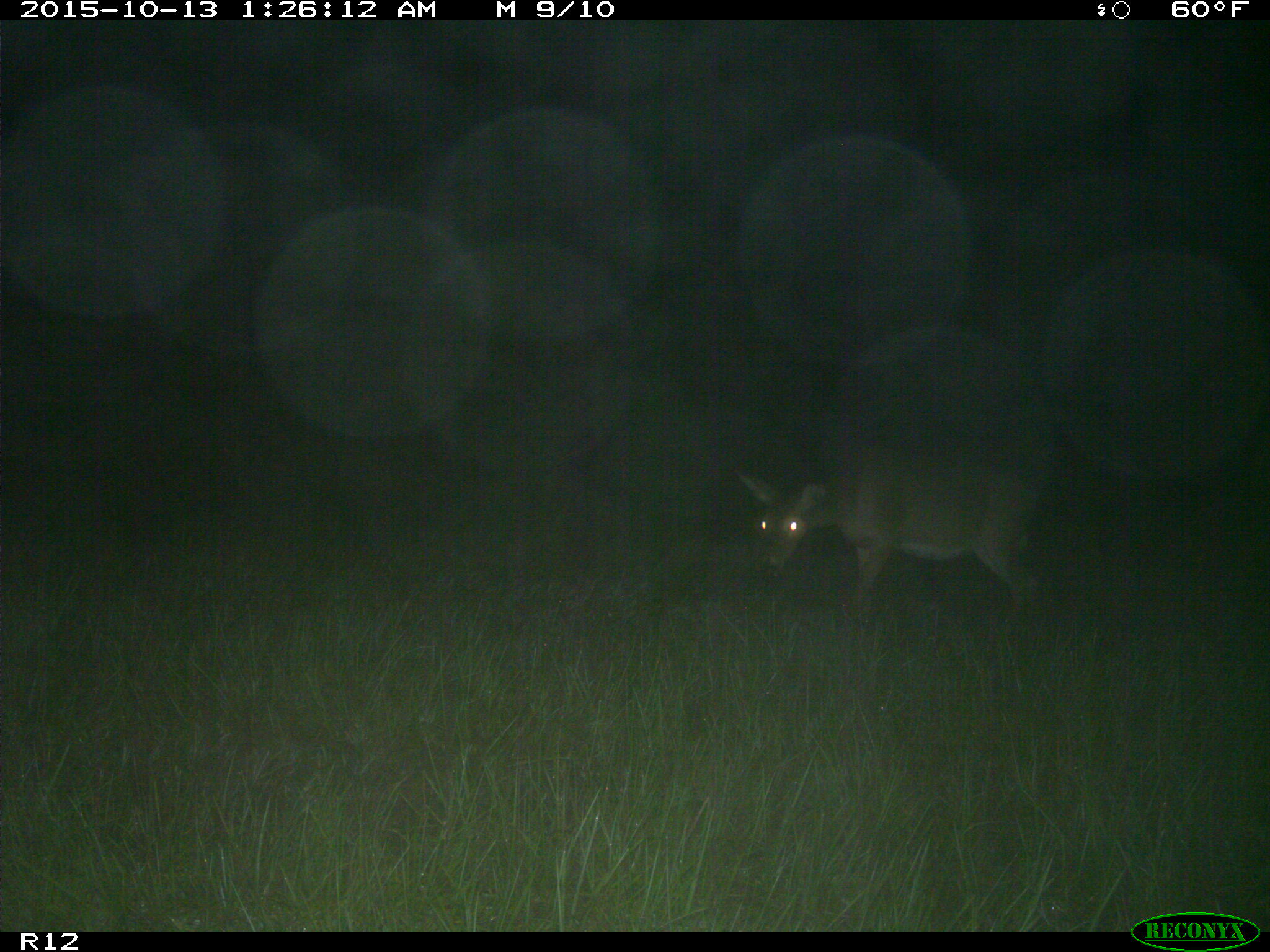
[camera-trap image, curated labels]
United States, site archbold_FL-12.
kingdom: Animalia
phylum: Chordata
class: Mammalia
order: Artiodactyla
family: Cervidae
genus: Odocoileus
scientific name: Odocoileus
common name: deer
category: unidentified deer